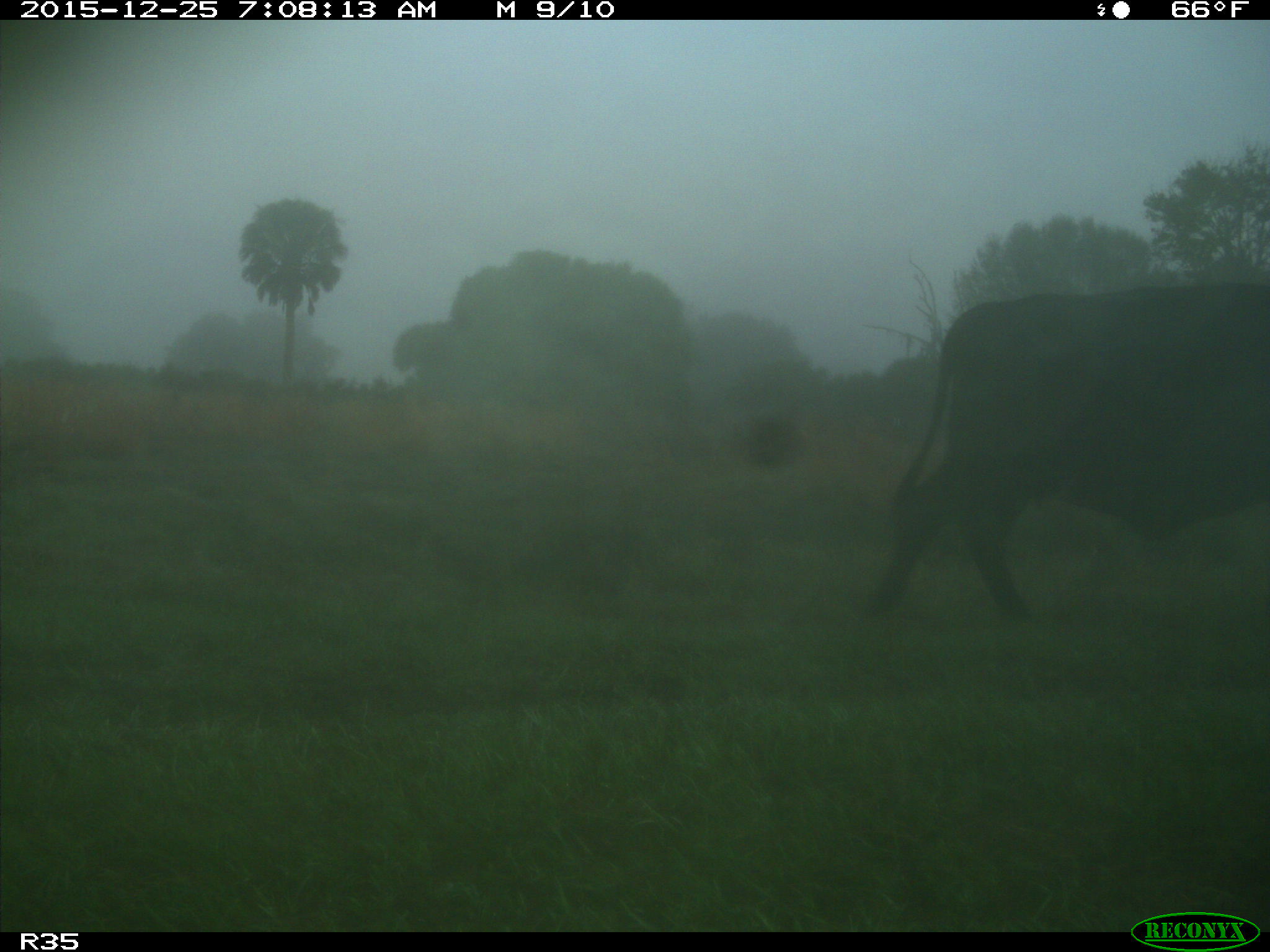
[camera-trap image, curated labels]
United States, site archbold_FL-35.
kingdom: Animalia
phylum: Chordata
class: Mammalia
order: Artiodactyla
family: Bovidae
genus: Bos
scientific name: Bos taurus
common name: domestic cow